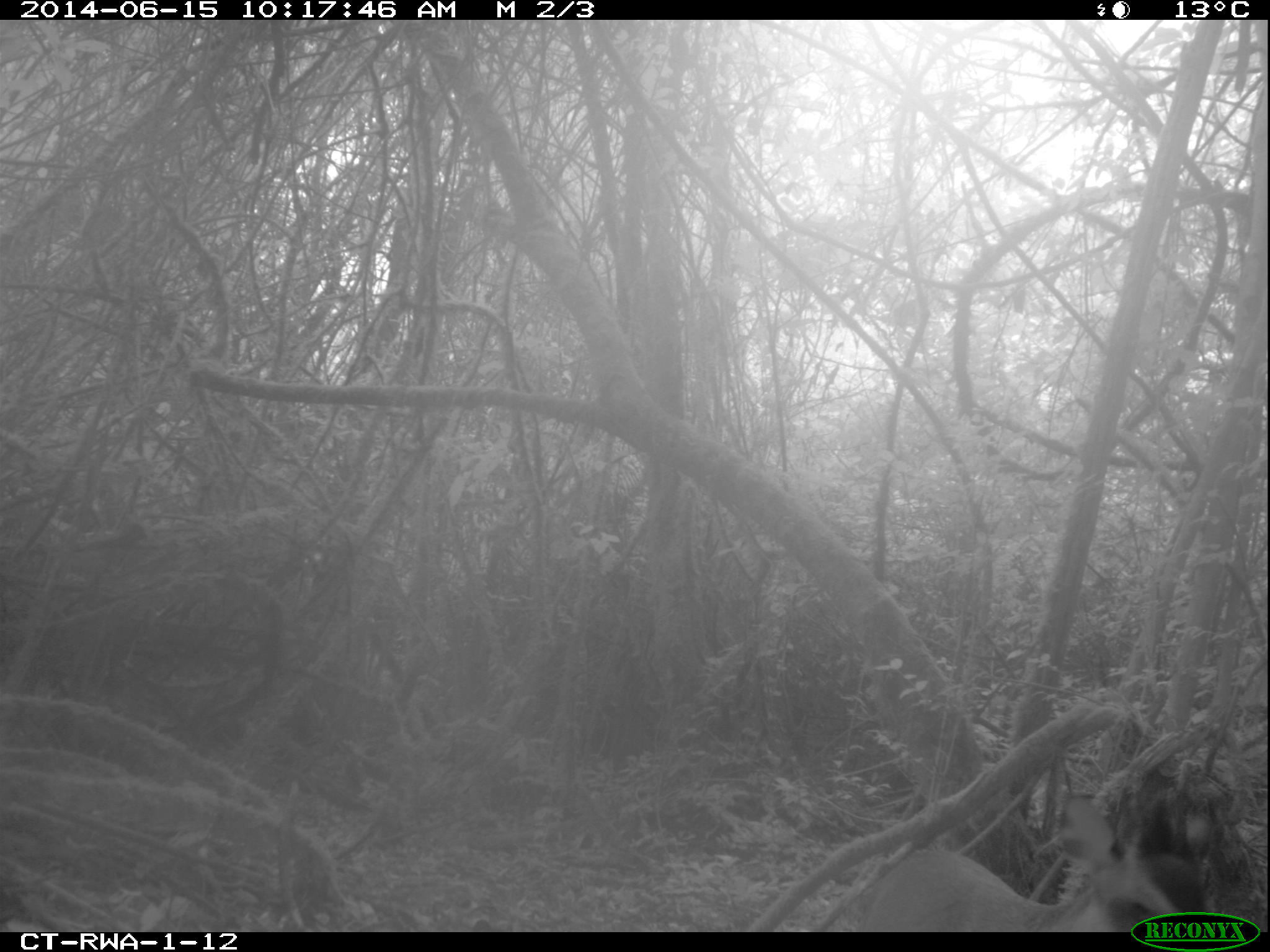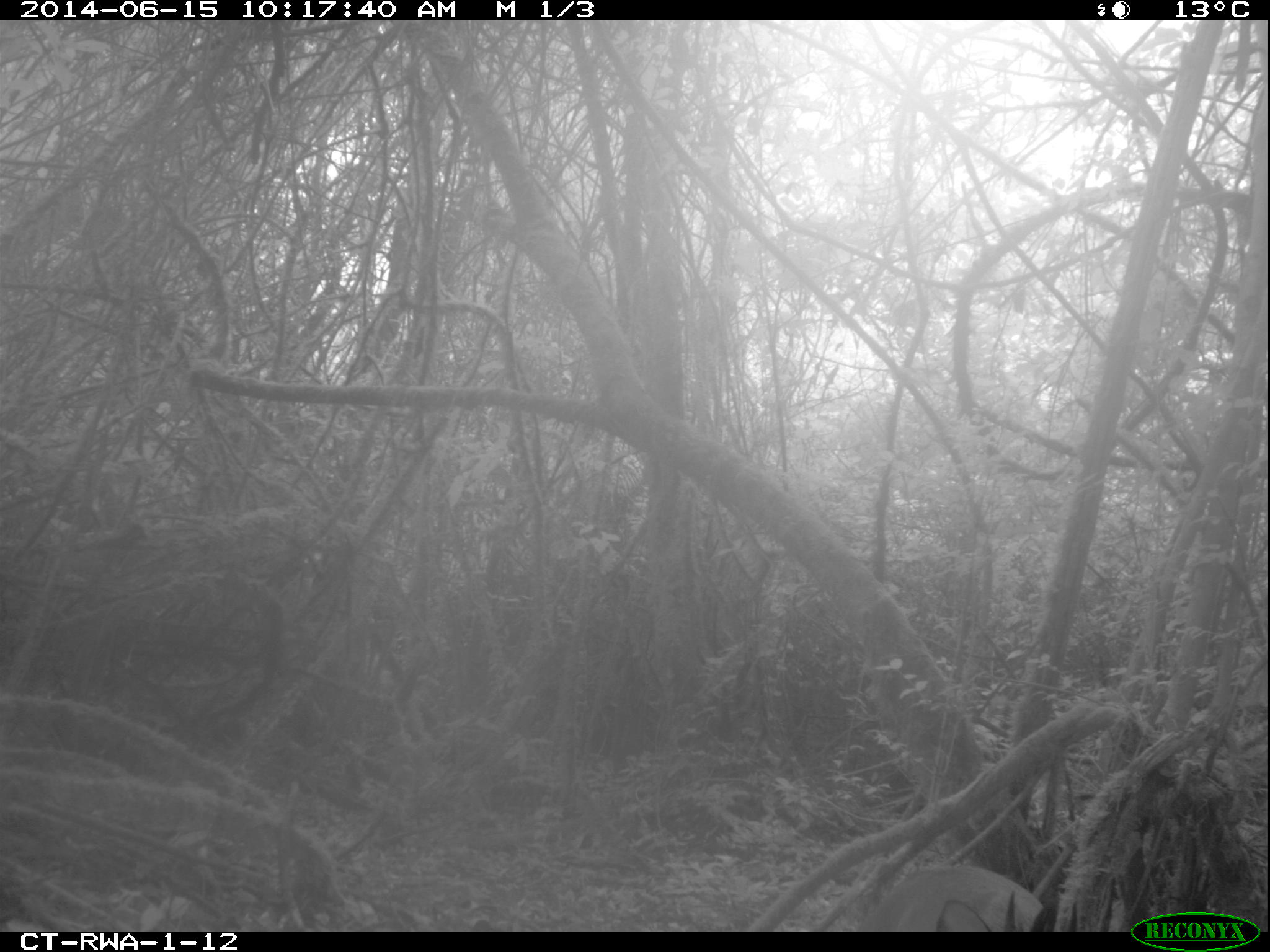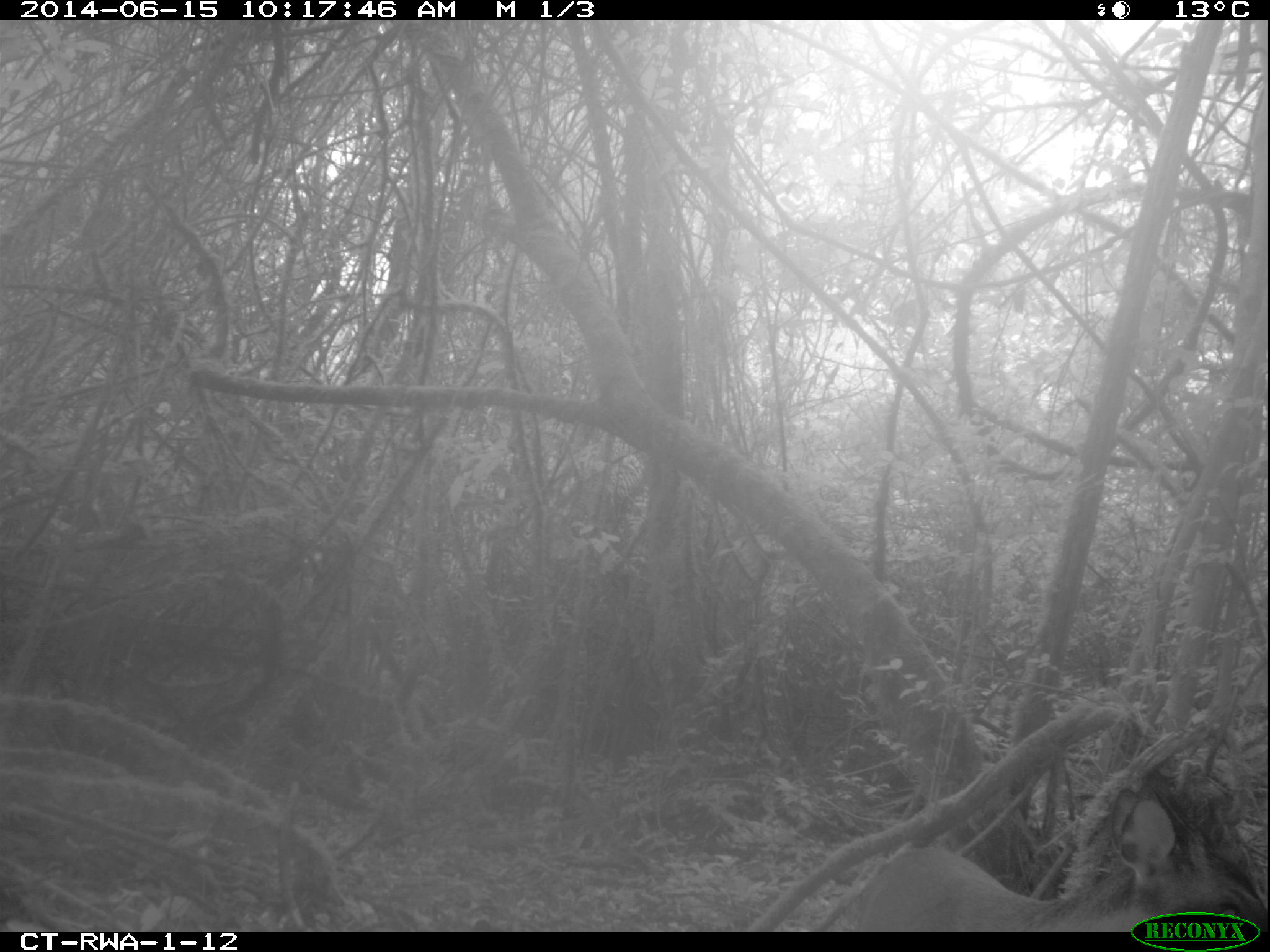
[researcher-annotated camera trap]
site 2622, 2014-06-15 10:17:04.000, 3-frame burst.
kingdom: Animalia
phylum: Chordata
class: Mammalia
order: Artiodactyla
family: Bovidae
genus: Cephalophus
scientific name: Cephalophus nigrifrons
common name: black-fronted duiker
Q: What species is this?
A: Cephalophus nigrifrons (black-fronted duiker).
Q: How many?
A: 1.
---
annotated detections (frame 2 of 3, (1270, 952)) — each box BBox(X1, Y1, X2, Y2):
cephalophus nigrifrons: BBox(857, 864, 1056, 932)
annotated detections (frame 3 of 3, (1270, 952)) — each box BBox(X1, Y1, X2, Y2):
cephalophus nigrifrons: BBox(841, 778, 1267, 922)